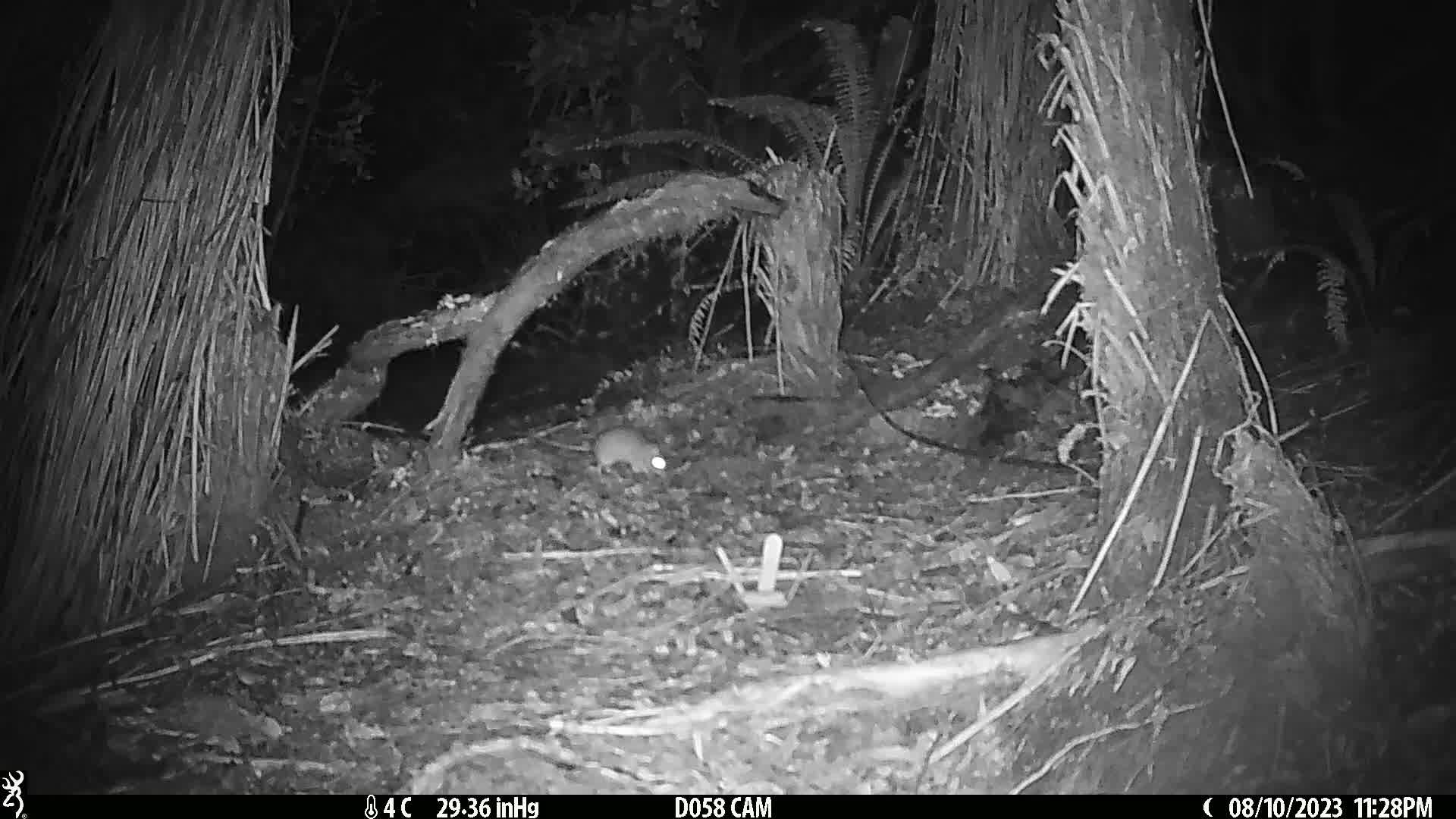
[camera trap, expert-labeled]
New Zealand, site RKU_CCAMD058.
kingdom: Animalia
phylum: Chordata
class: Mammalia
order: Rodentia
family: Muridae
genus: Rattus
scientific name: Rattus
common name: rat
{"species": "rat (Rattus)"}